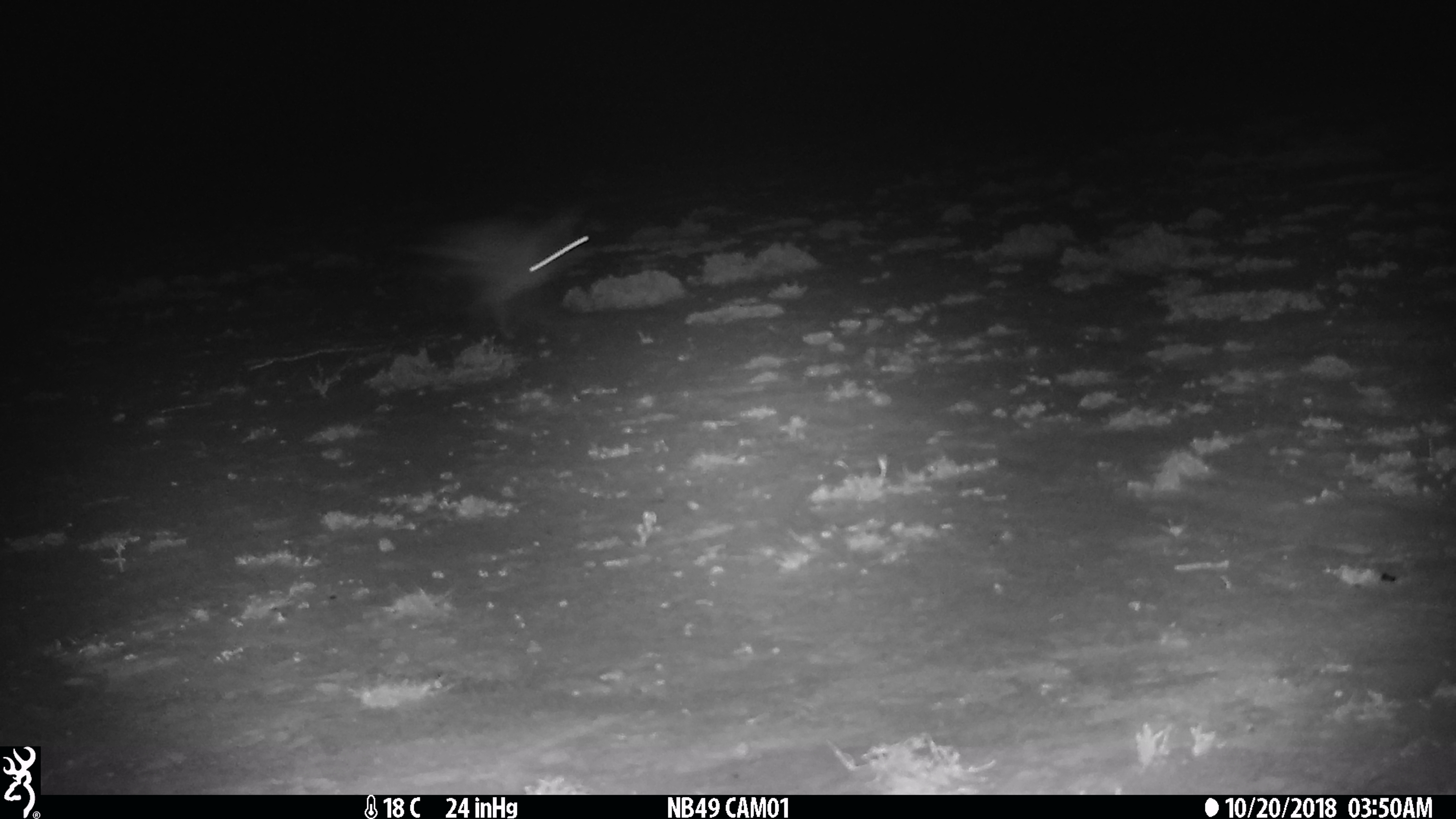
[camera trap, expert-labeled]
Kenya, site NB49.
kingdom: Animalia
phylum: Chordata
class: Mammalia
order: Lagomorpha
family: Leporidae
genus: Lepus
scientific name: Lepus capensis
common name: cape hare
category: hare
Hare (cape hare) (Lepus capensis).